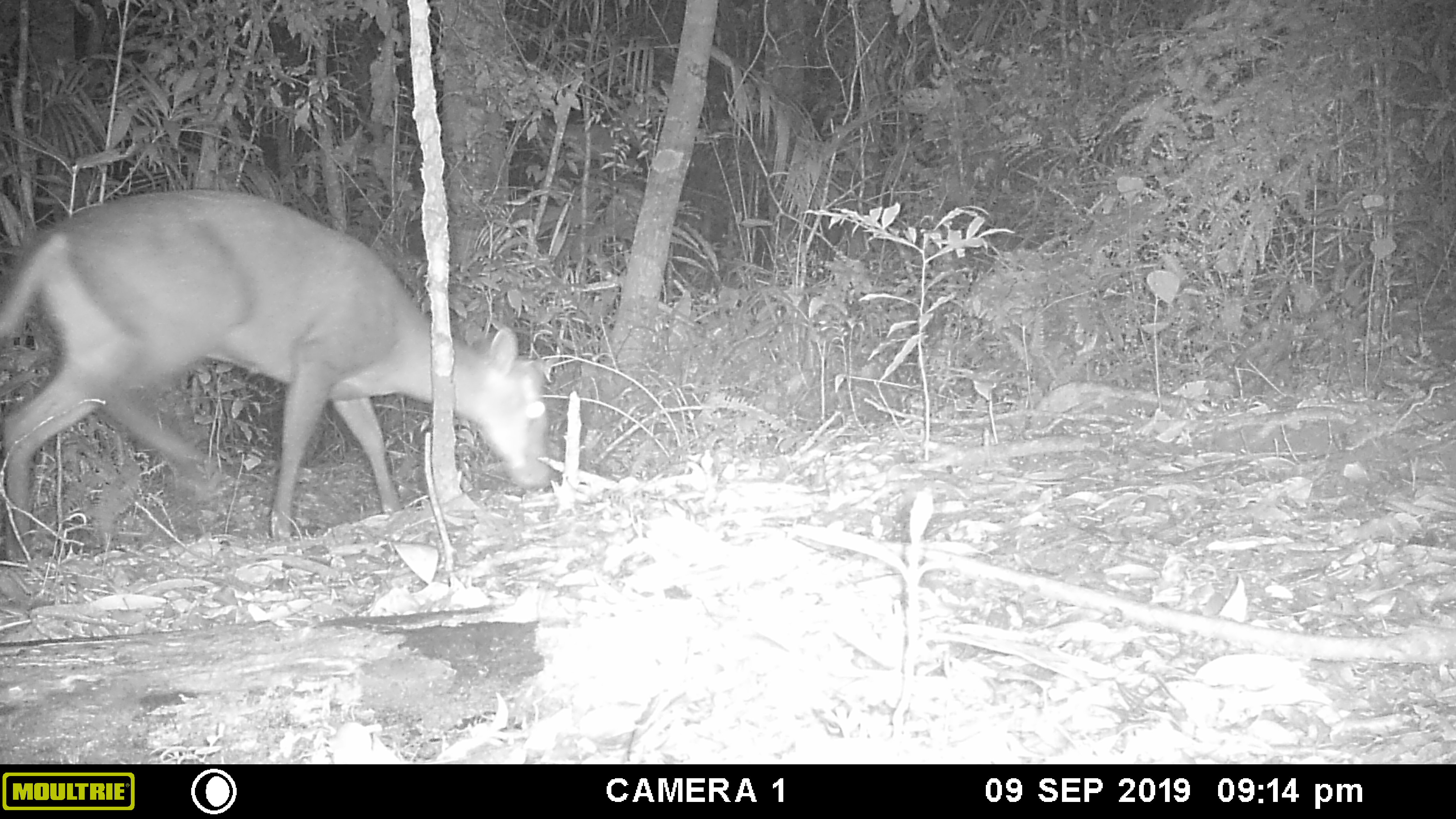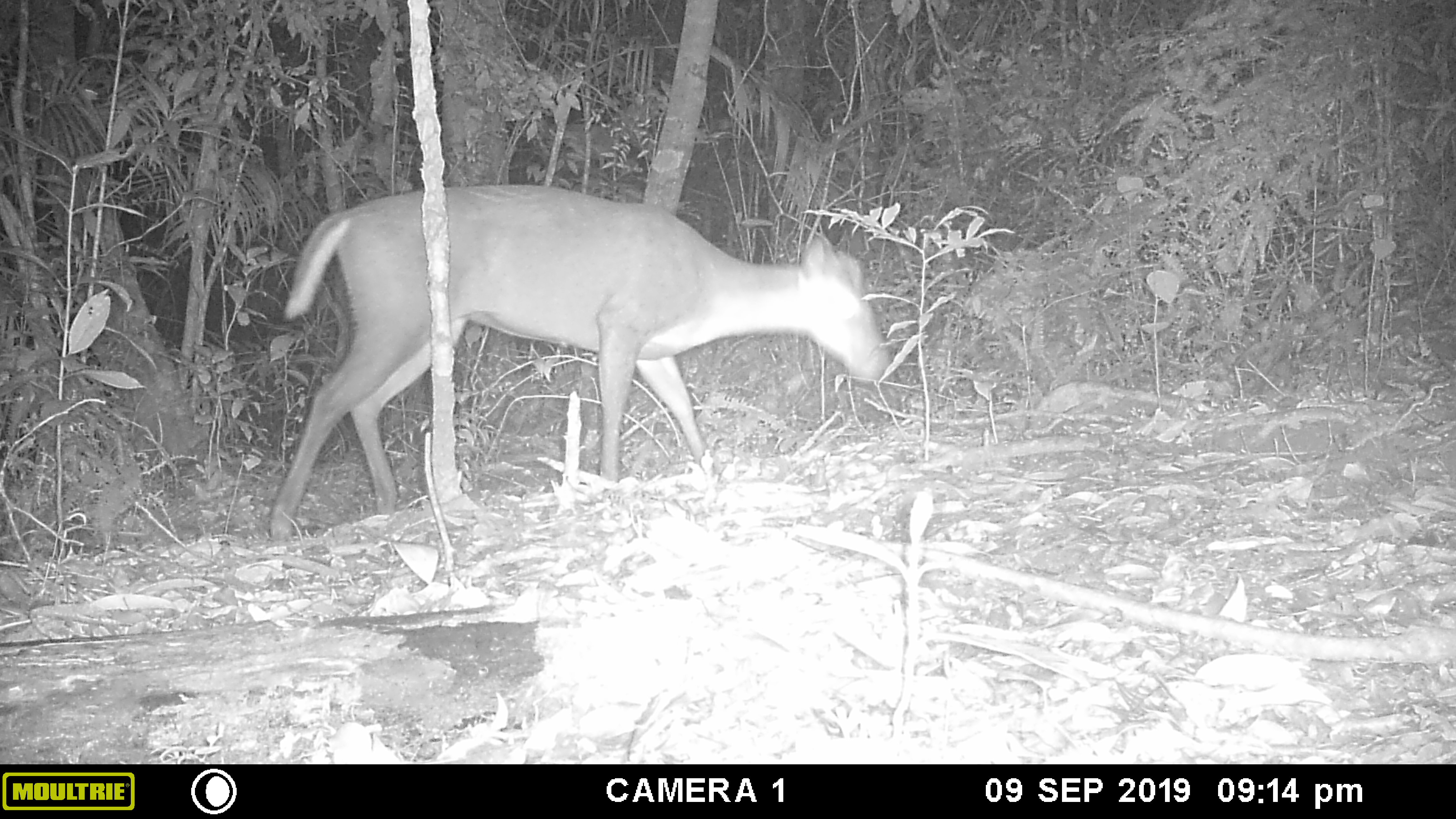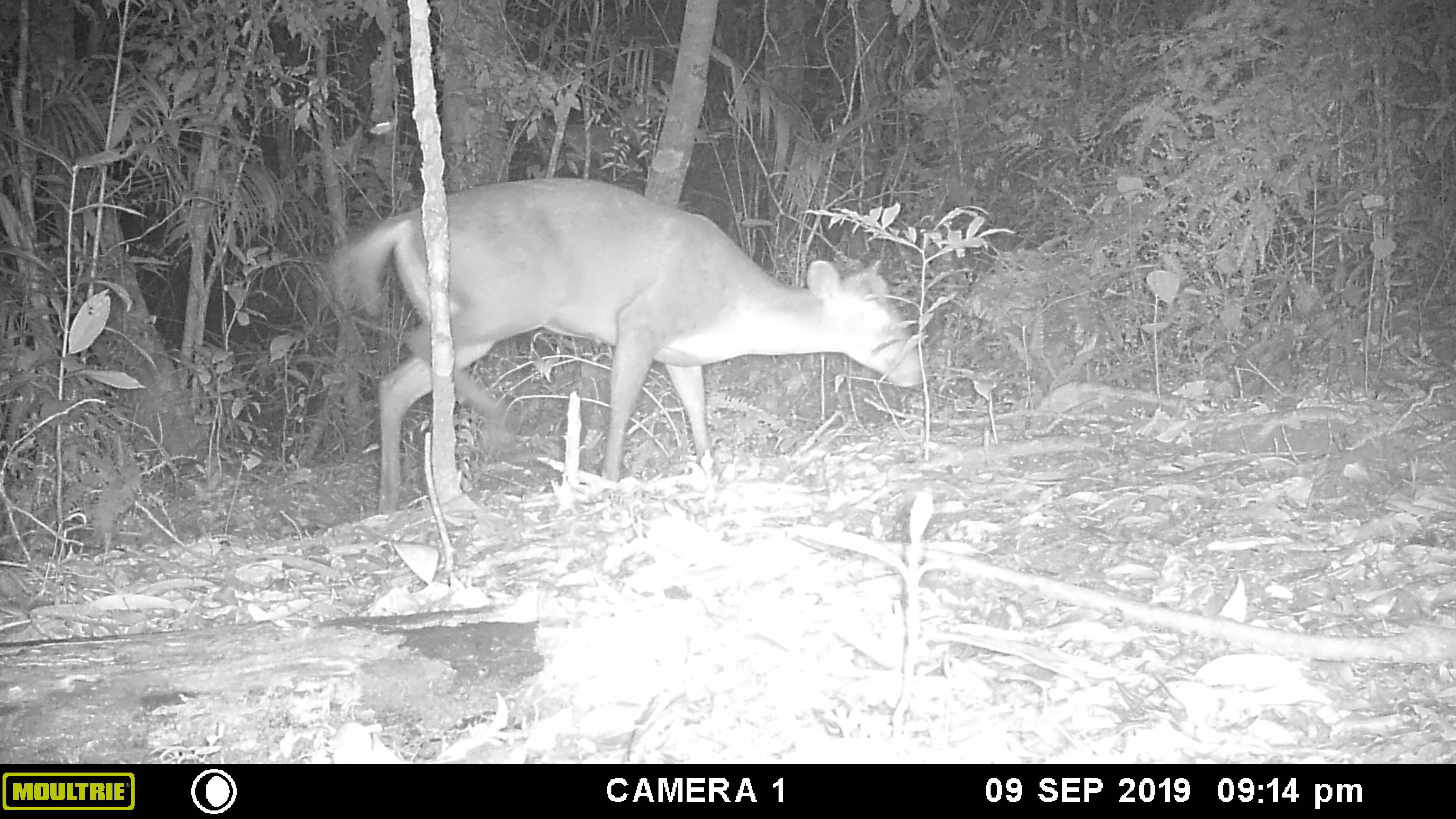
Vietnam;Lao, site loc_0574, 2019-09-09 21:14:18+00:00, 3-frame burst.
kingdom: Animalia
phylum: Chordata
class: Mammalia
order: Artiodactyla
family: Cervidae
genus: Muntiacus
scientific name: Muntiacus rooseveltorum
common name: roosevelt's muntjac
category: roosevelts muntjac group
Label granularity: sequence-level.